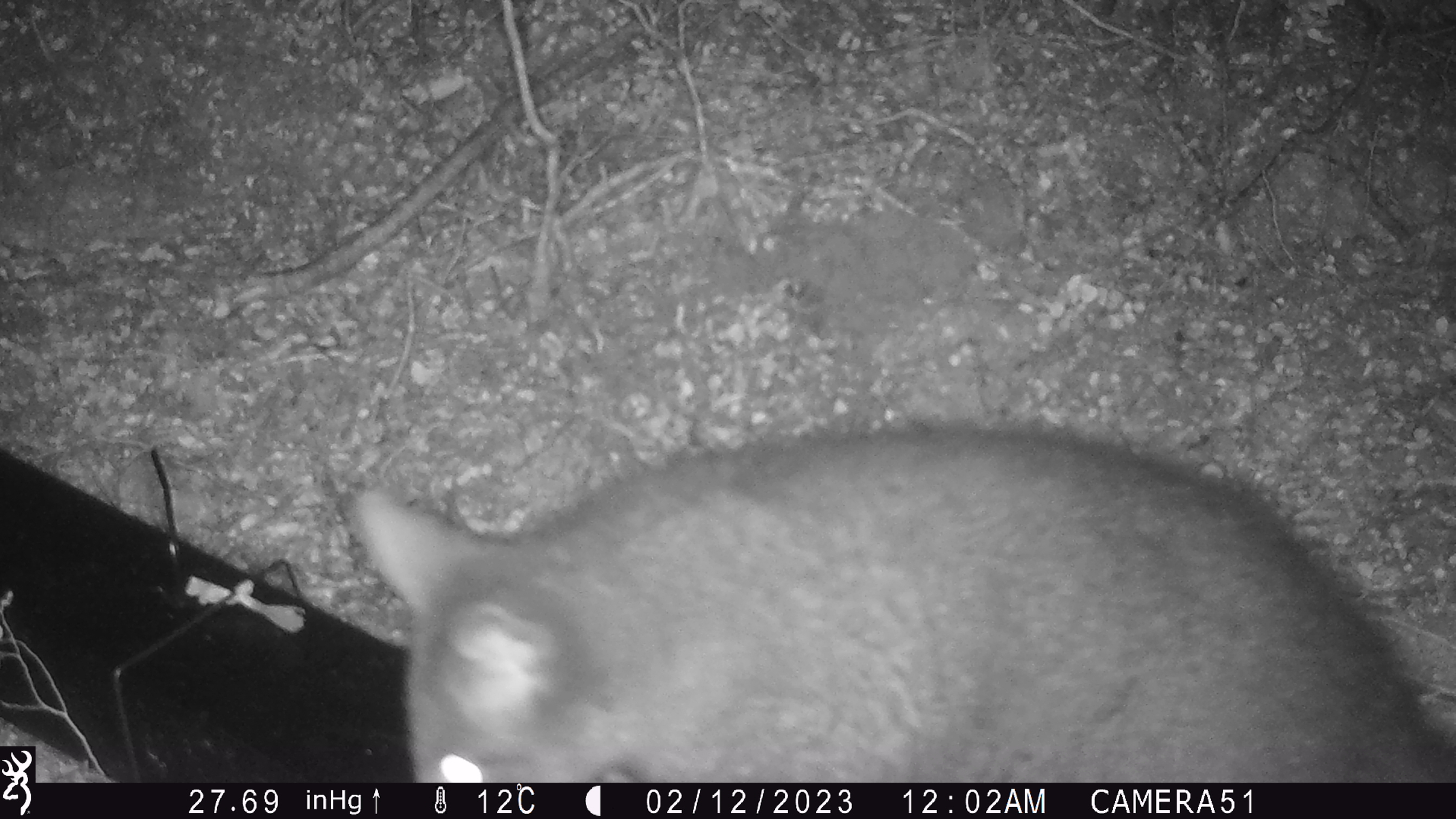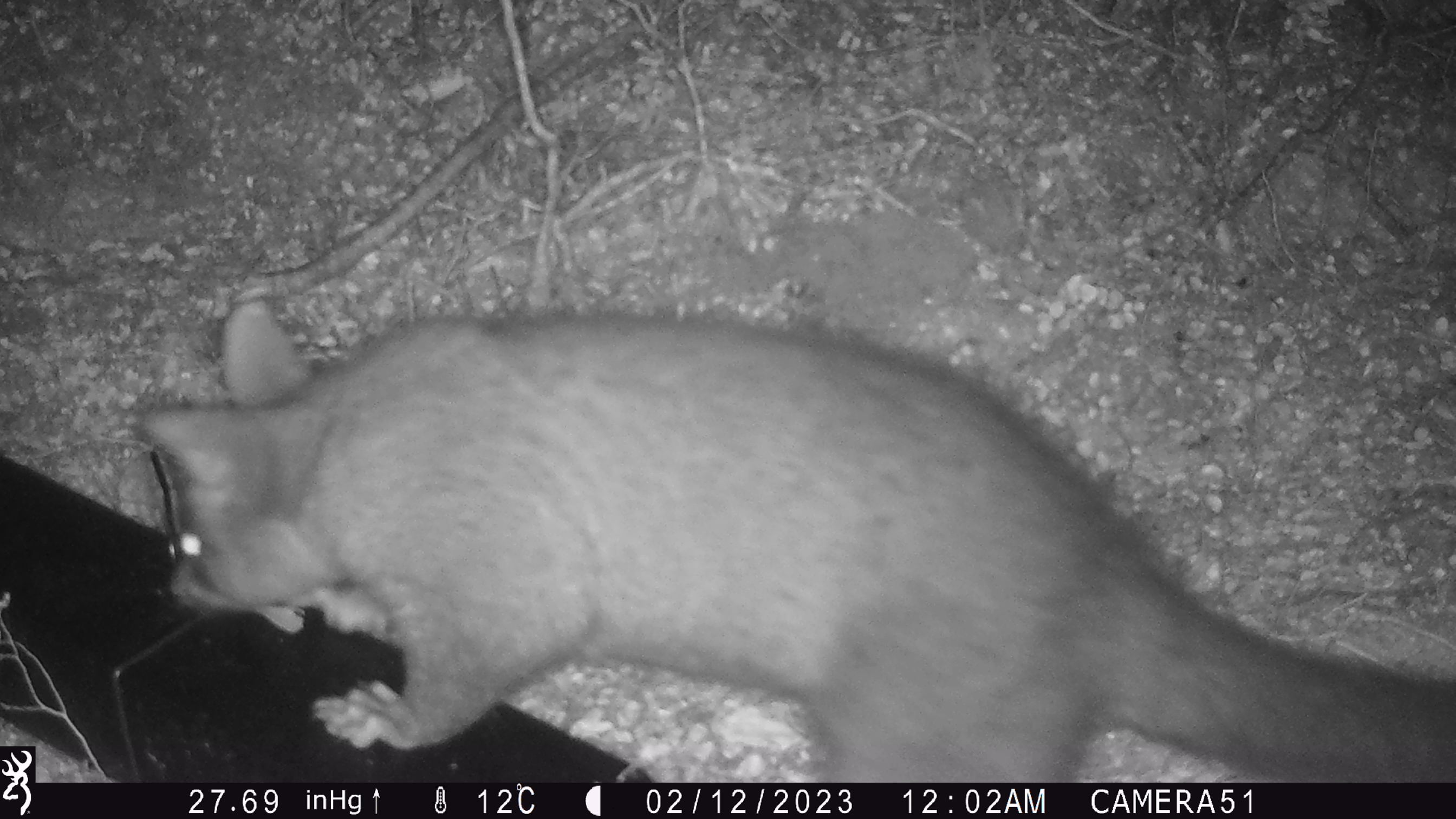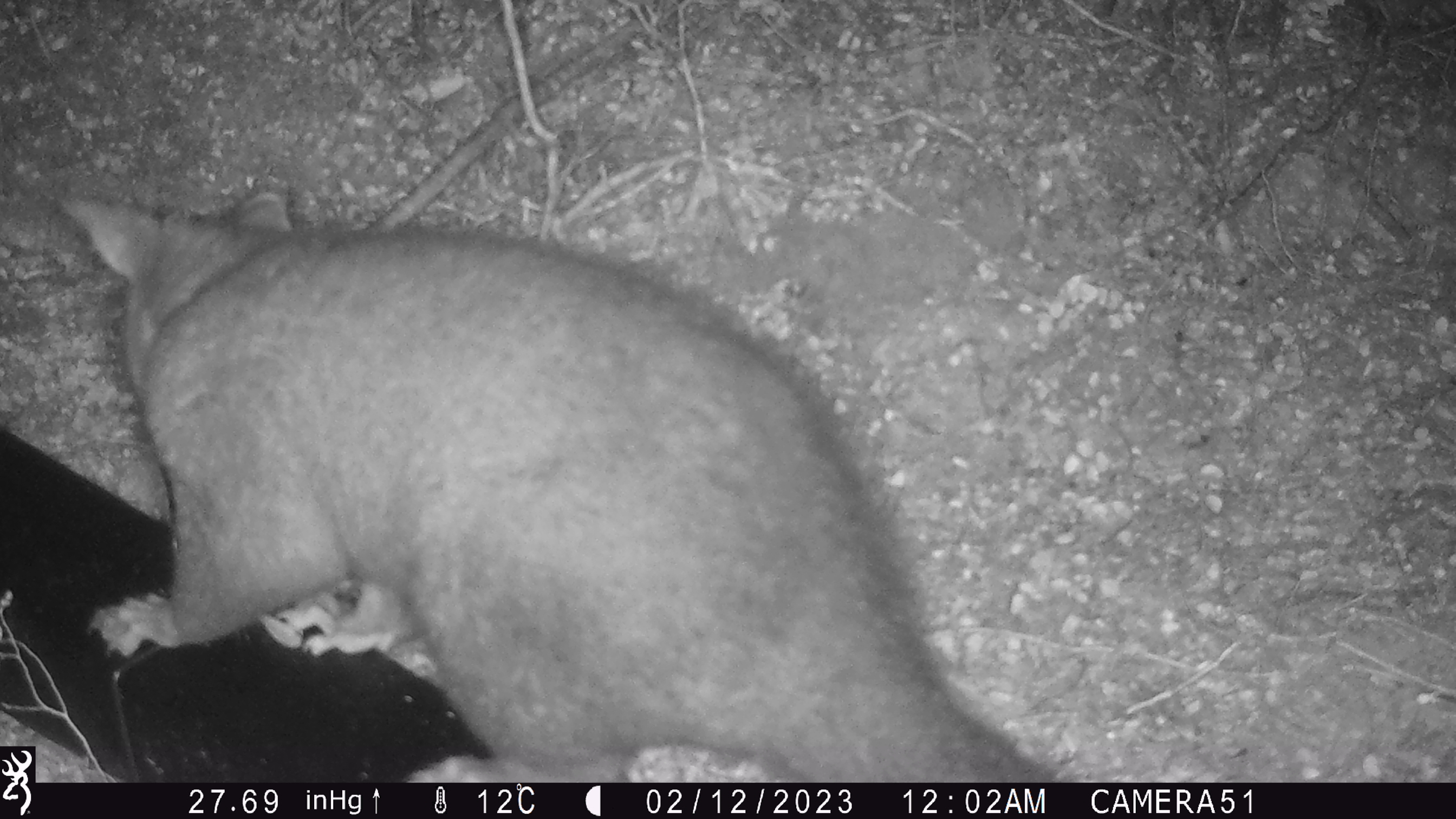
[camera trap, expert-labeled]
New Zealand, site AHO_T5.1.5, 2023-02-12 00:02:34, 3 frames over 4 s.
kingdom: Animalia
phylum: Chordata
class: Mammalia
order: Carnivora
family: Mustelidae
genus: Mustela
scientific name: Mustela erminea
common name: stoat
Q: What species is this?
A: Stoat (Mustela erminea).